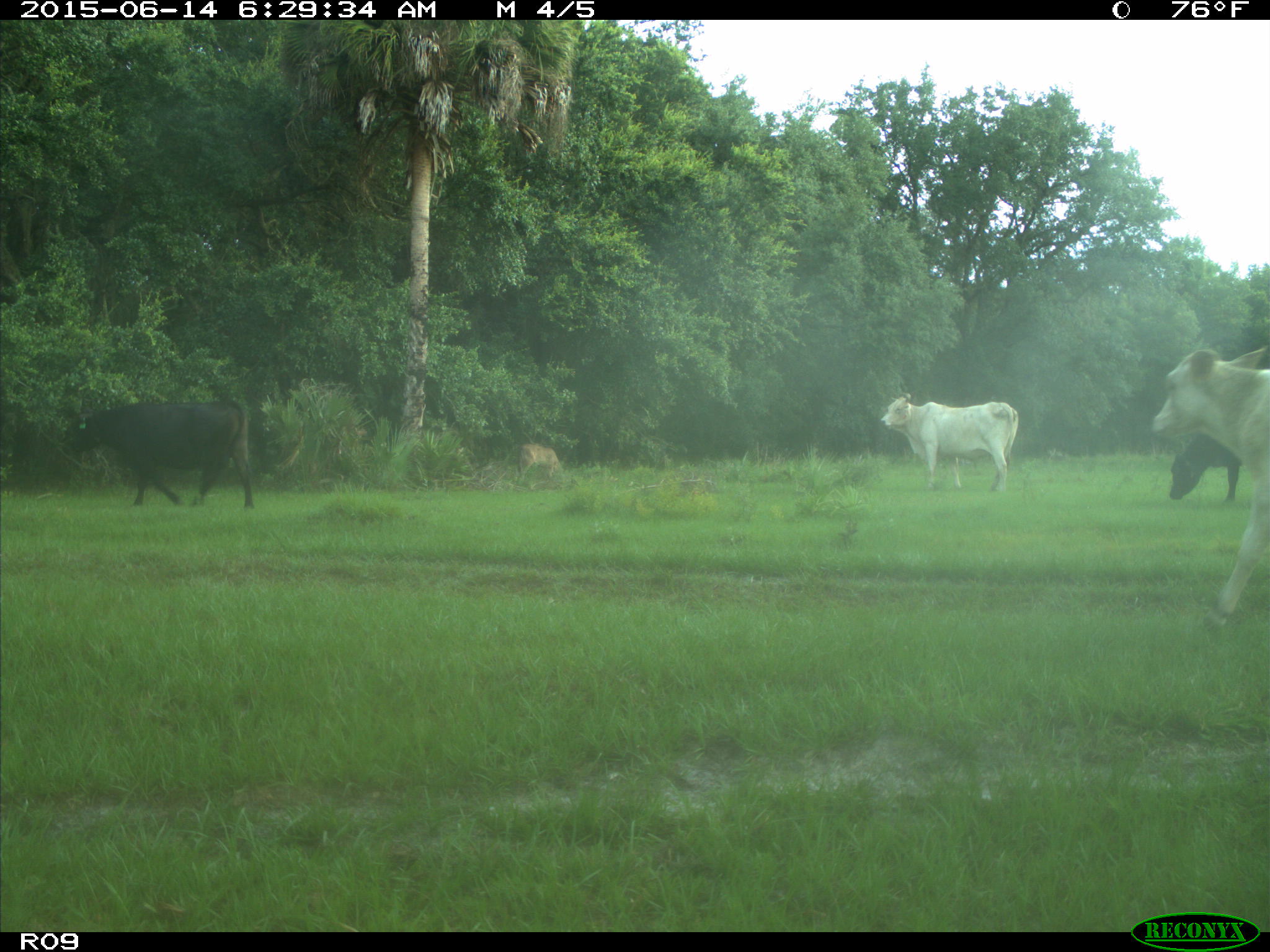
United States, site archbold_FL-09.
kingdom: Animalia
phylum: Chordata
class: Mammalia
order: Artiodactyla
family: Bovidae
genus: Bos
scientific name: Bos taurus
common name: domestic cow